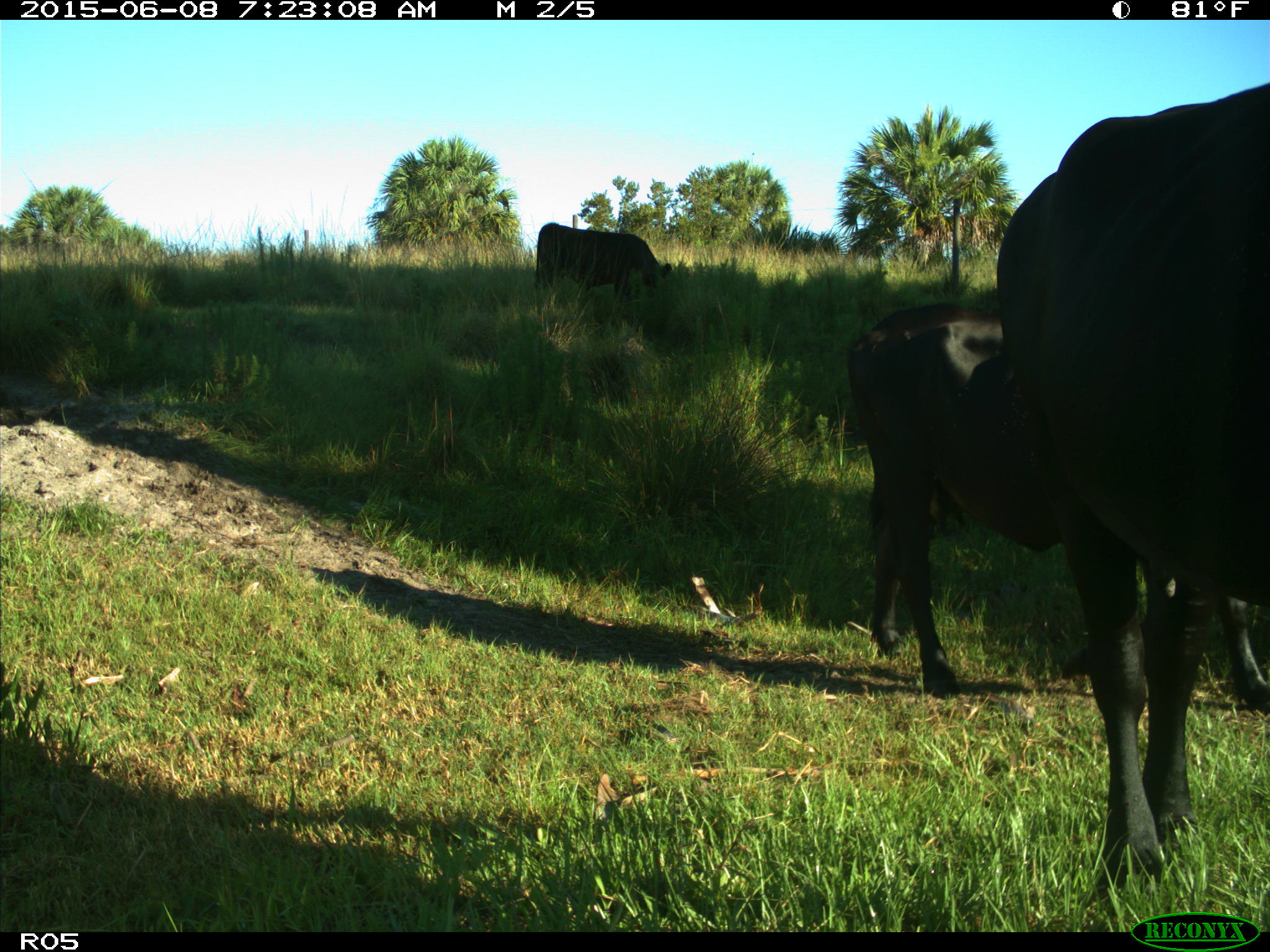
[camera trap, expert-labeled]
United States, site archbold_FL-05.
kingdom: Animalia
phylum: Chordata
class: Mammalia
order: Artiodactyla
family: Bovidae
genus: Bos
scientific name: Bos taurus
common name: domestic cow